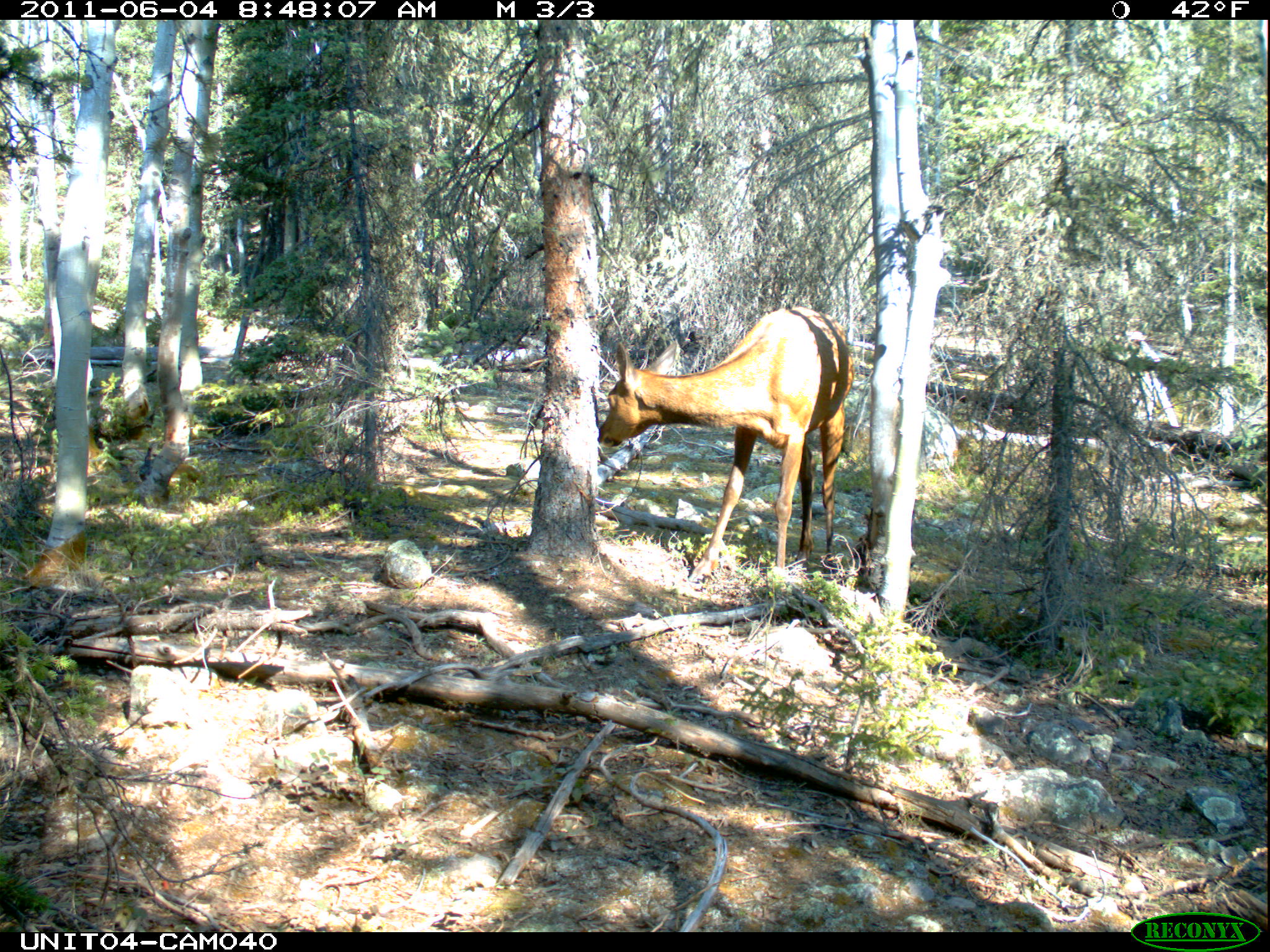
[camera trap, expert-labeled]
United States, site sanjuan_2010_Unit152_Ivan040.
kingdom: Animalia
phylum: Chordata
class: Mammalia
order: Artiodactyla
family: Cervidae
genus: Cervus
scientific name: Cervus elaphus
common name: red deer